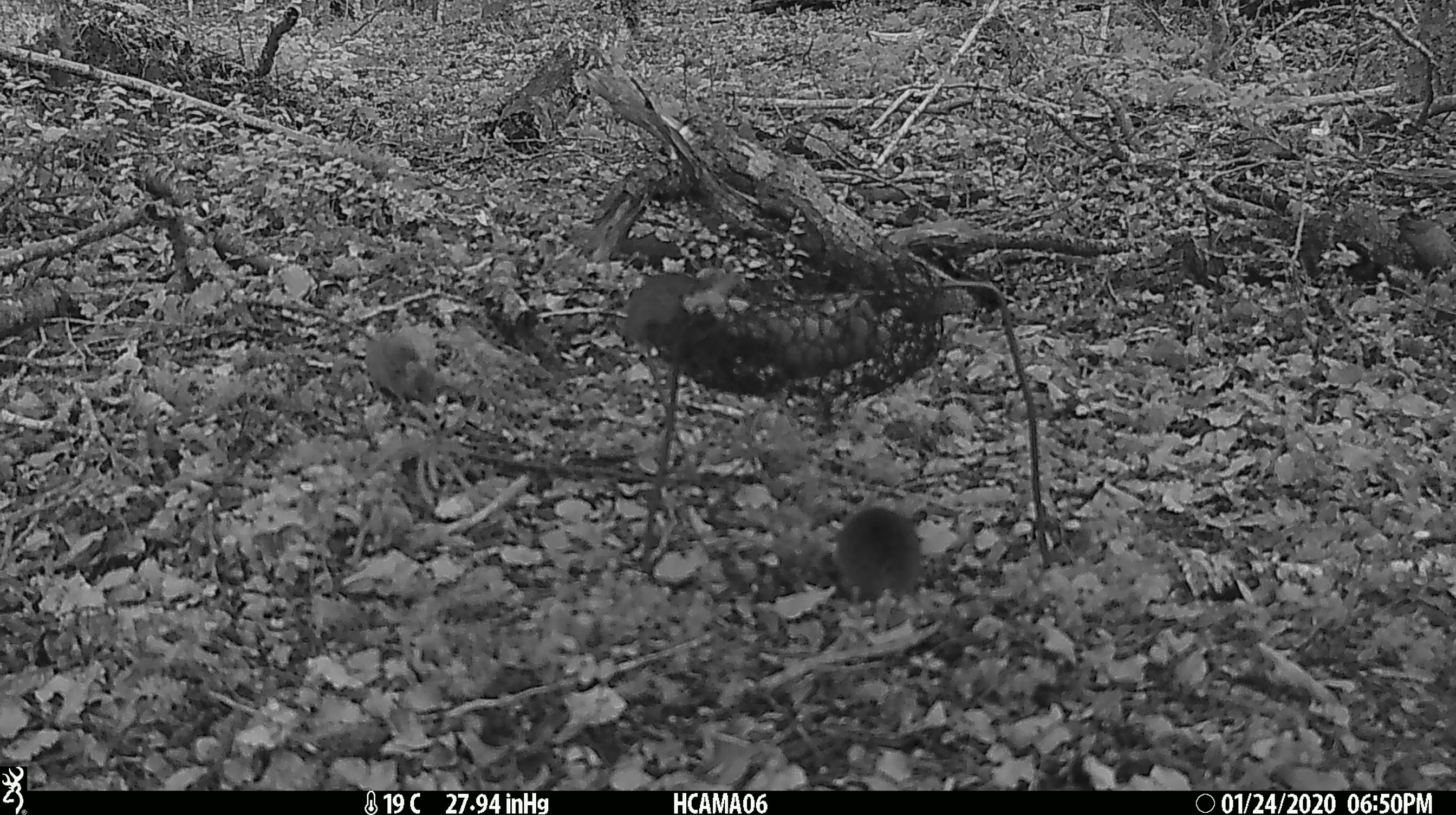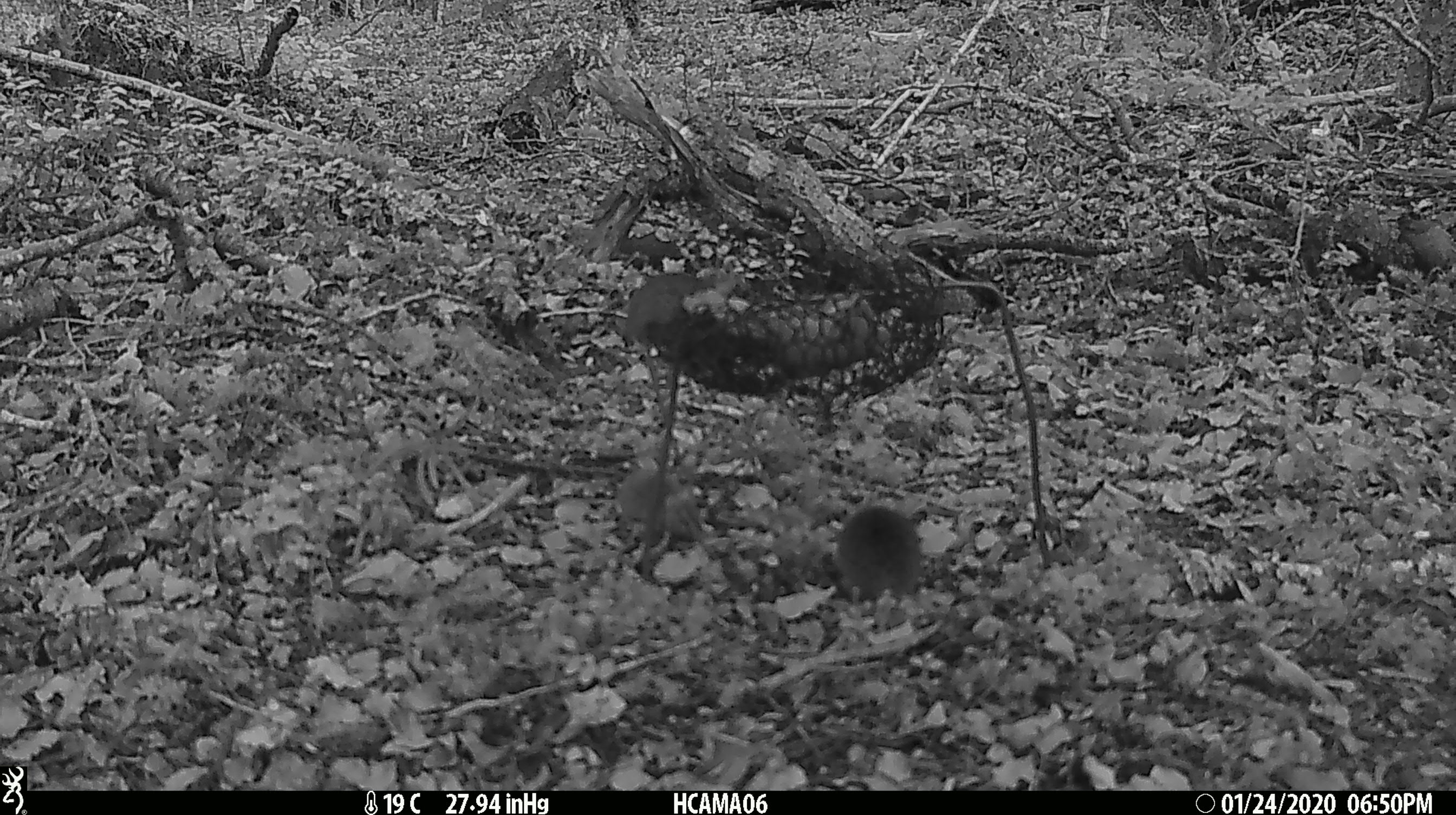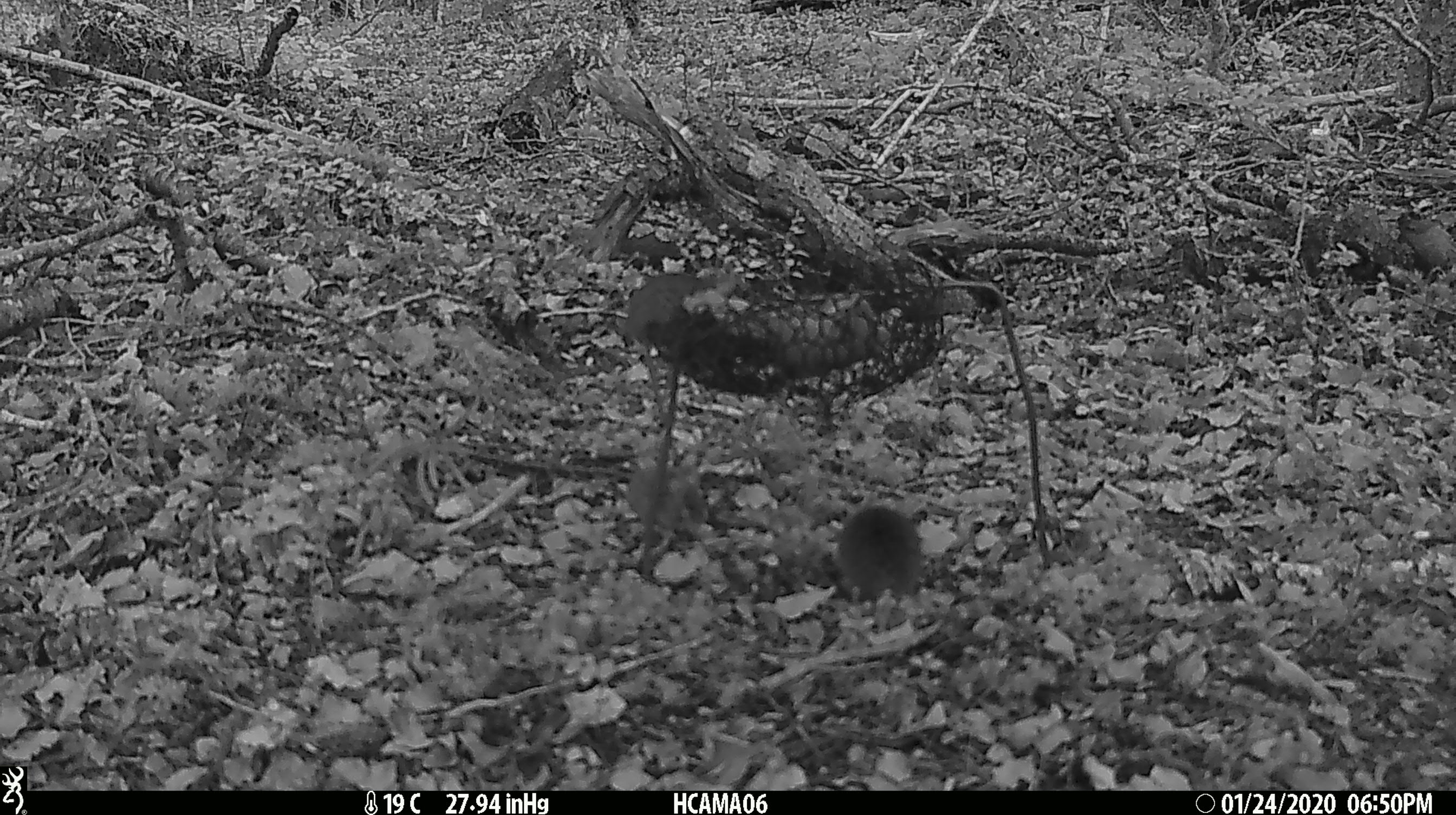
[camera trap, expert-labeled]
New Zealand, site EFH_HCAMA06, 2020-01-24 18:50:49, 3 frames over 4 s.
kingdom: Animalia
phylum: Chordata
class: Mammalia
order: Rodentia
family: Muridae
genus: Mus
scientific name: Mus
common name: mouse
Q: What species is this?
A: Mouse (Mus).